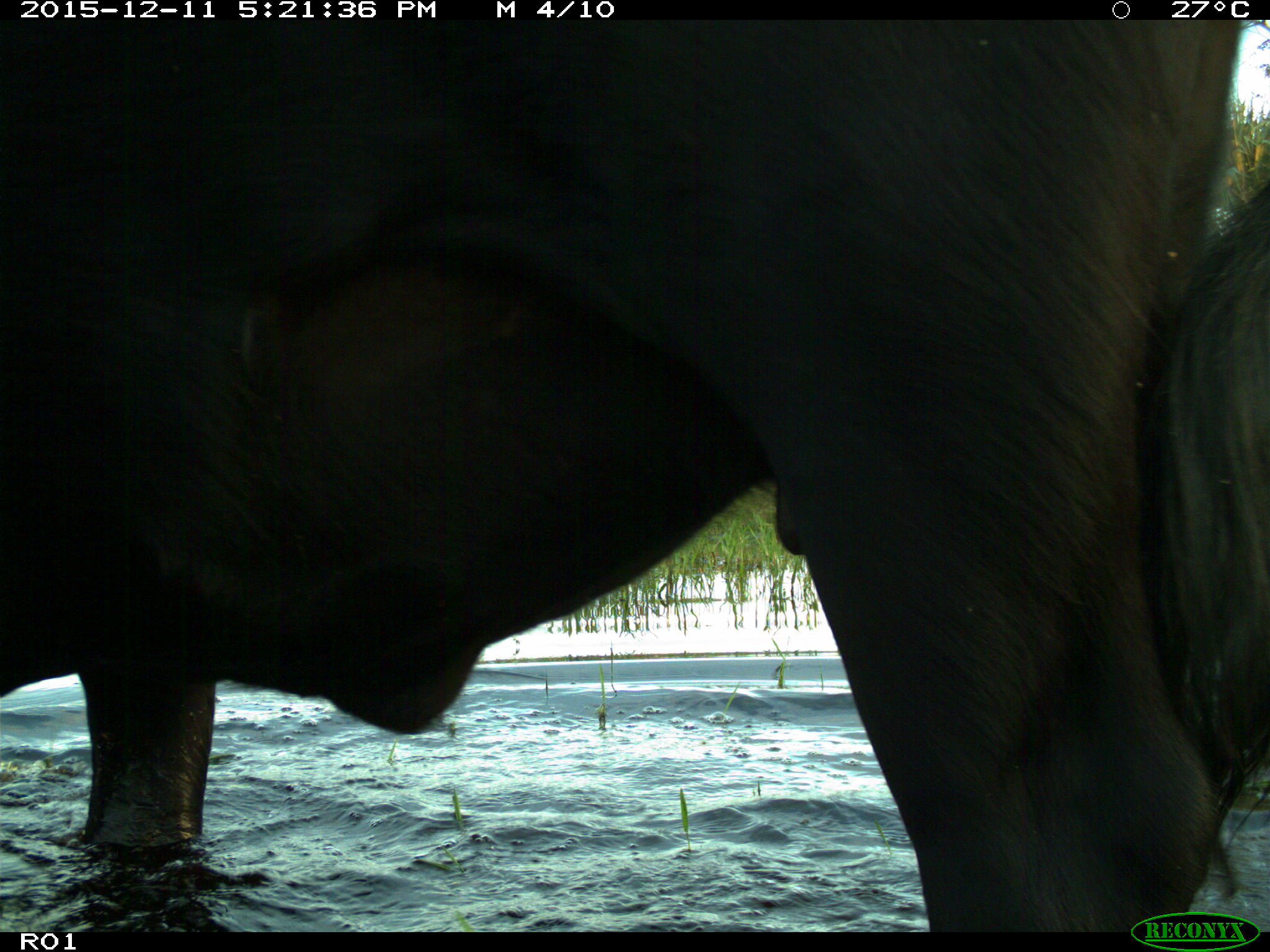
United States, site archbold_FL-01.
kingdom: Animalia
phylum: Chordata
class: Mammalia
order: Artiodactyla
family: Bovidae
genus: Bos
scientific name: Bos taurus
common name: domestic cow